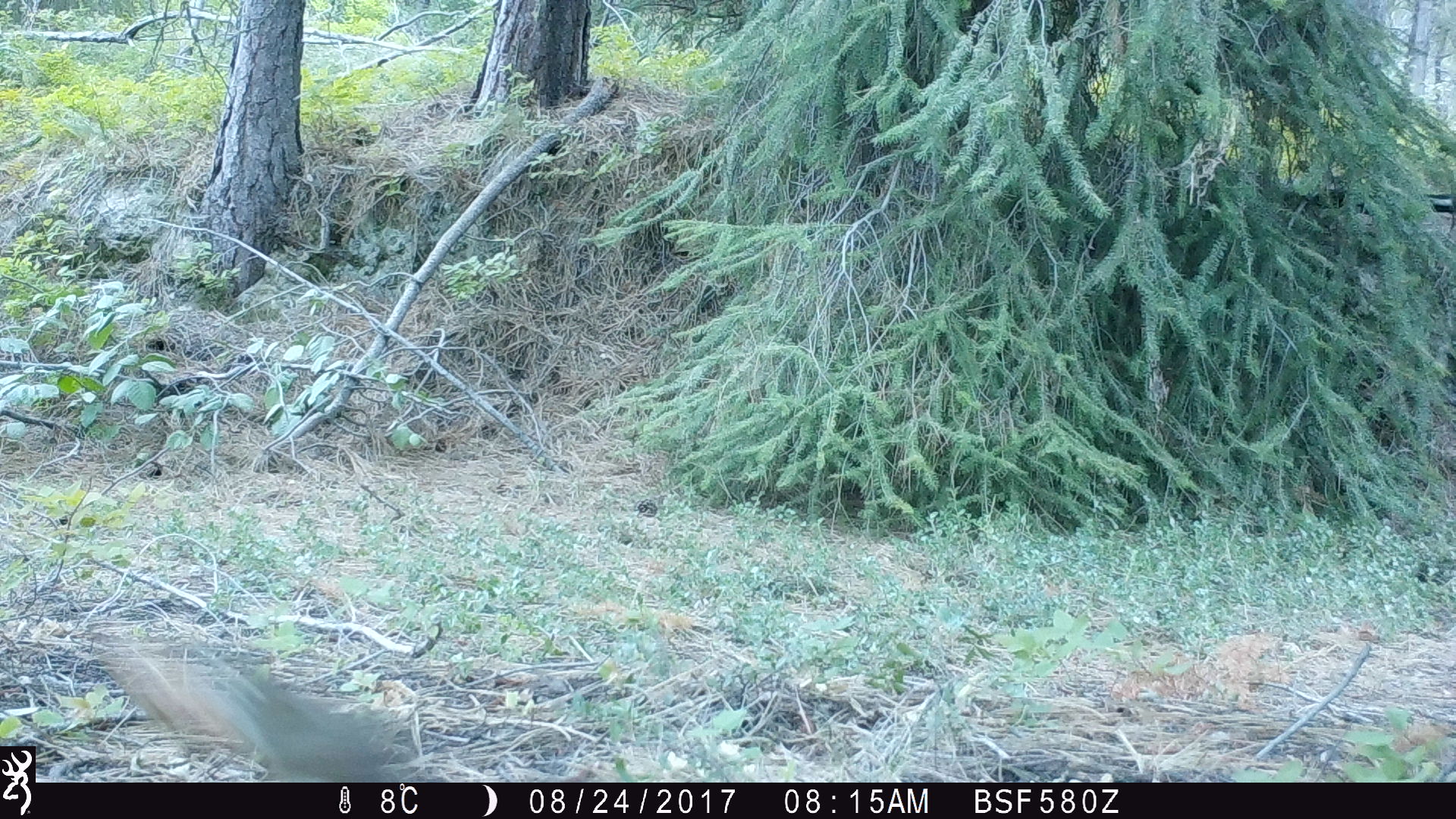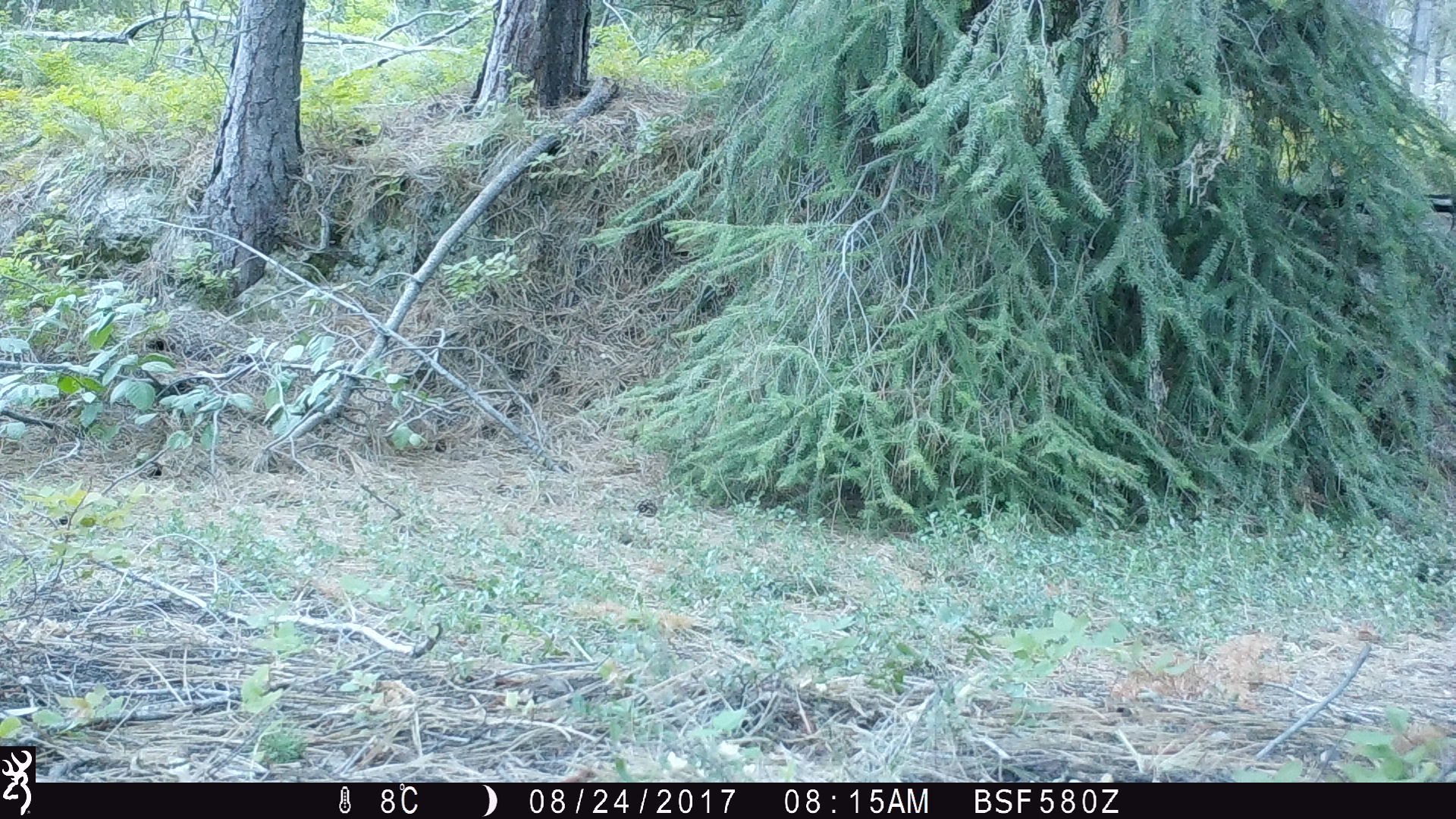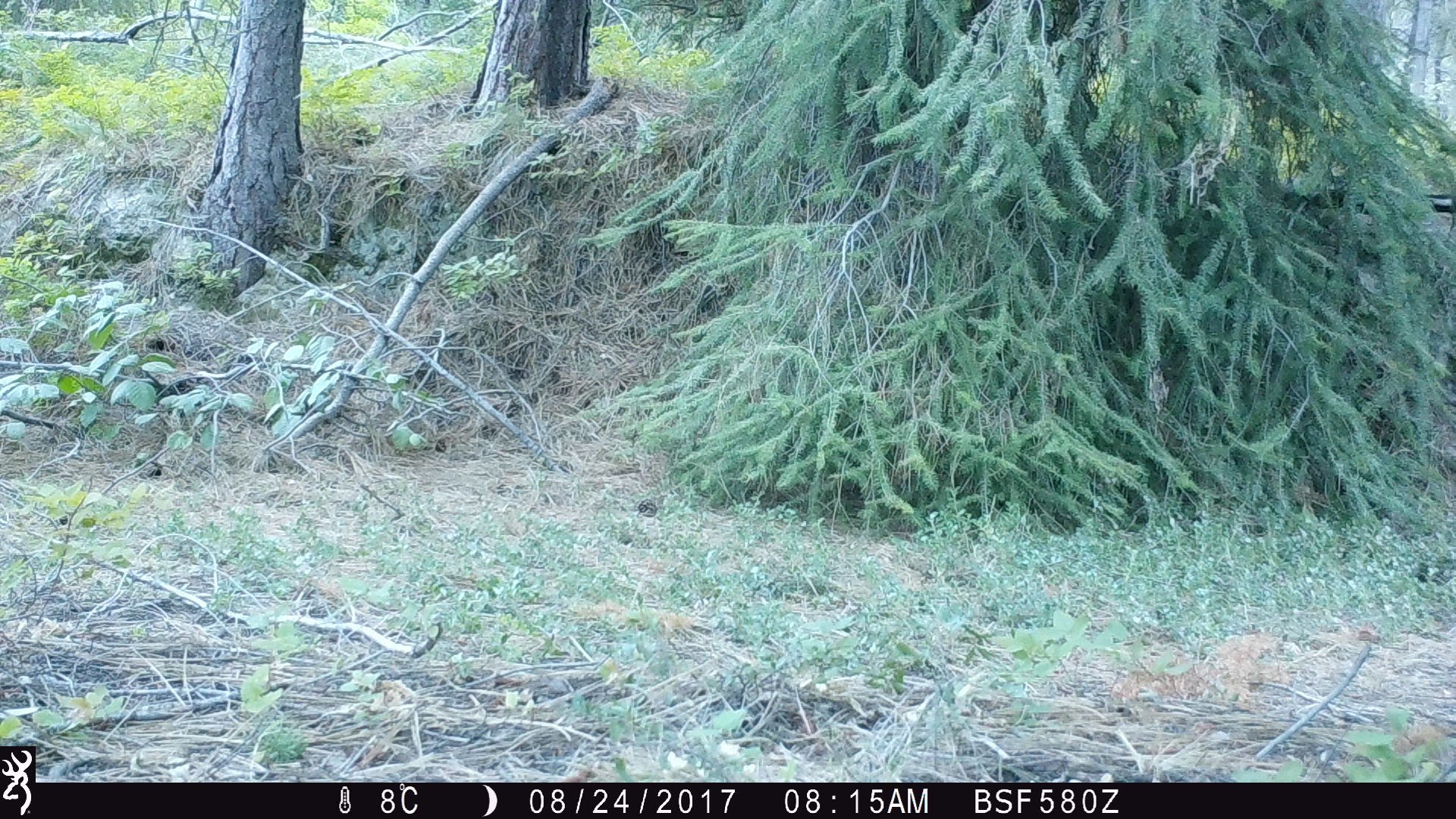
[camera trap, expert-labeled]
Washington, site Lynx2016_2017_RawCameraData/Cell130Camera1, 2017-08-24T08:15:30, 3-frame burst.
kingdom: Animalia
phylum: Chordata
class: Mammalia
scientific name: Mammalia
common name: small mammal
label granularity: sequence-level